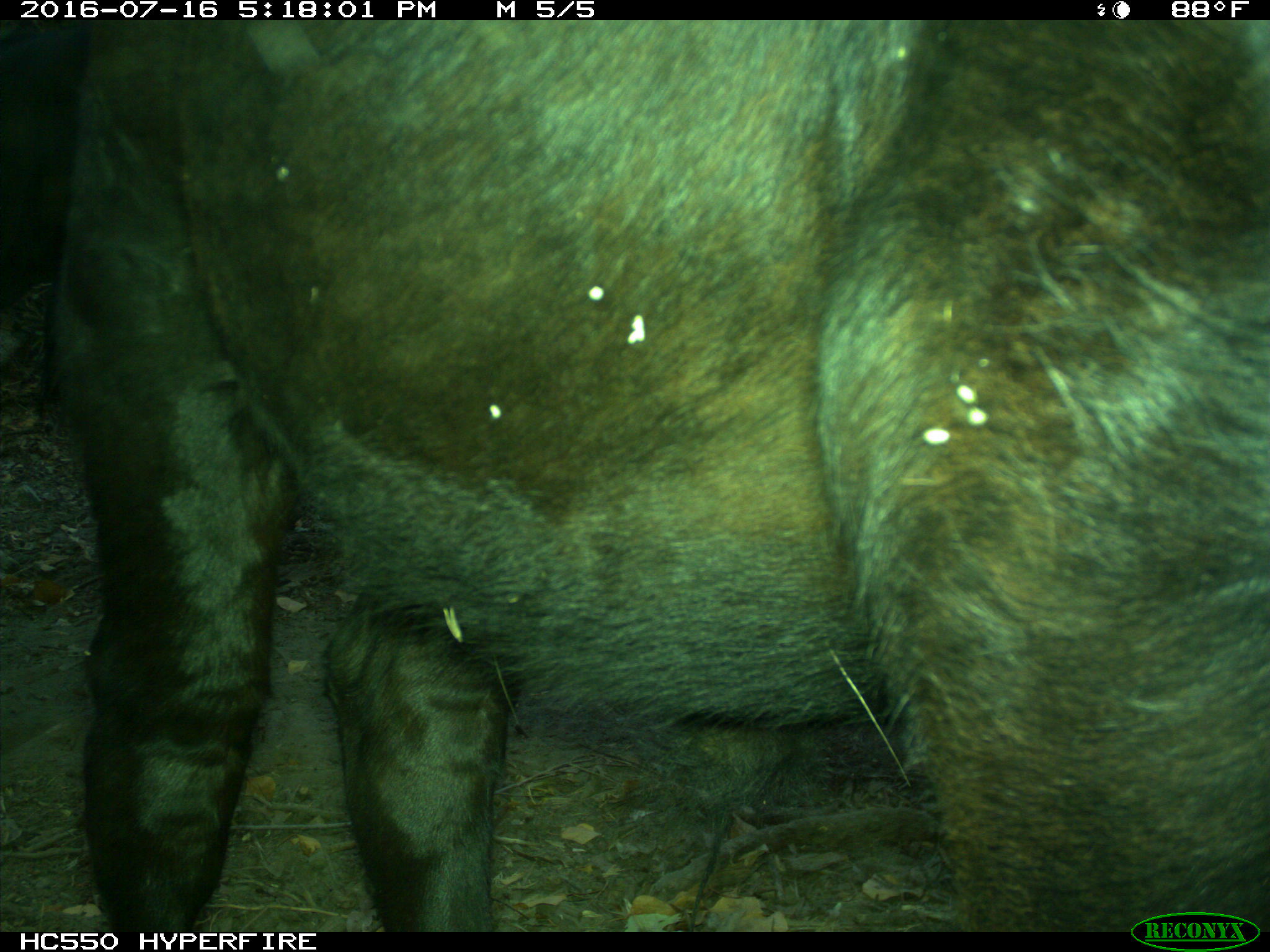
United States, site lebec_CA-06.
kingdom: Animalia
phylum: Chordata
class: Mammalia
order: Artiodactyla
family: Bovidae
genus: Bos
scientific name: Bos taurus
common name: domestic cow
Bos taurus (domestic cow).